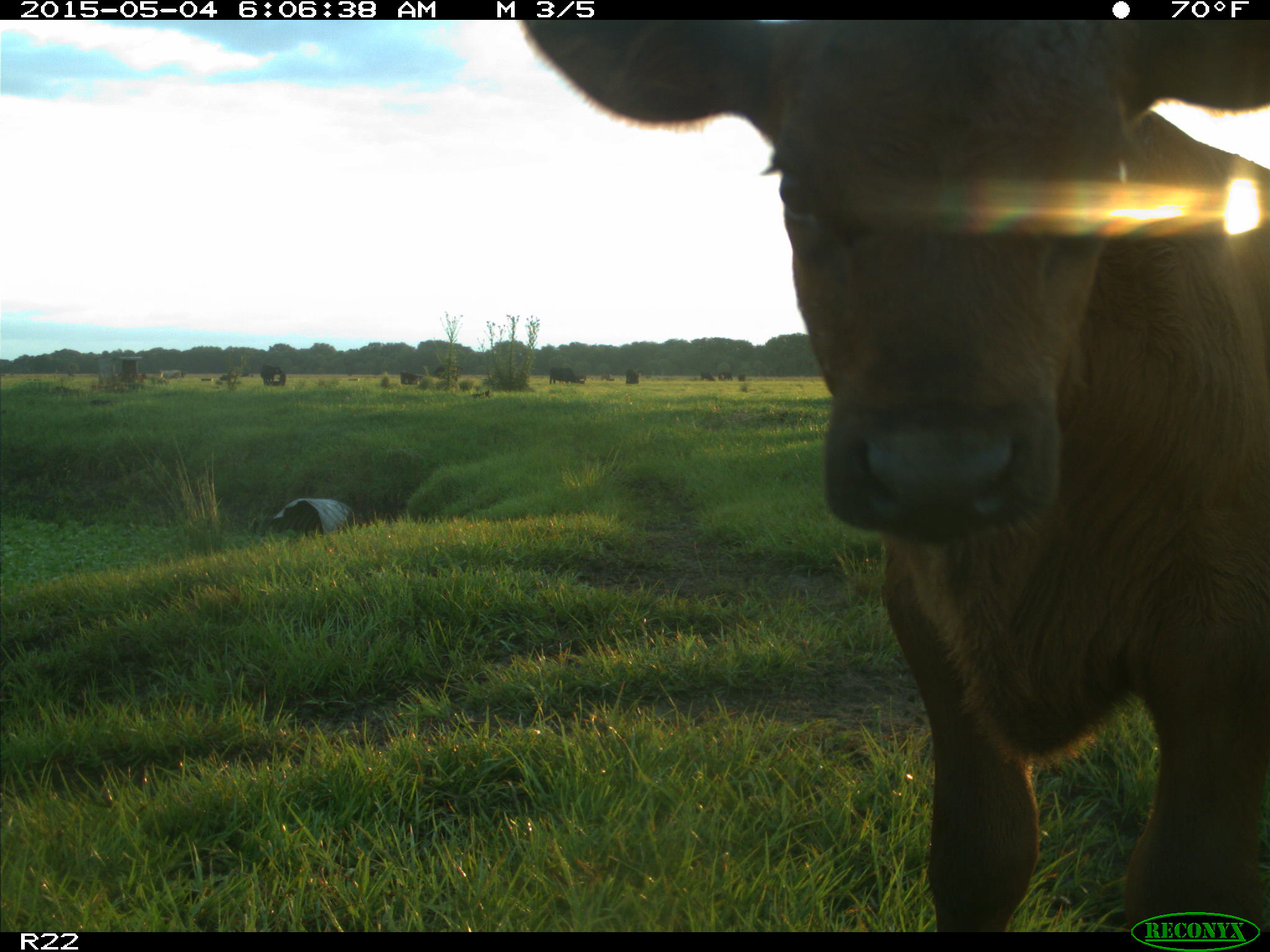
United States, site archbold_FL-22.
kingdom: Animalia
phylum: Chordata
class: Mammalia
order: Artiodactyla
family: Bovidae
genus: Bos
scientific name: Bos taurus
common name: domestic cow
Bos taurus (domestic cow).